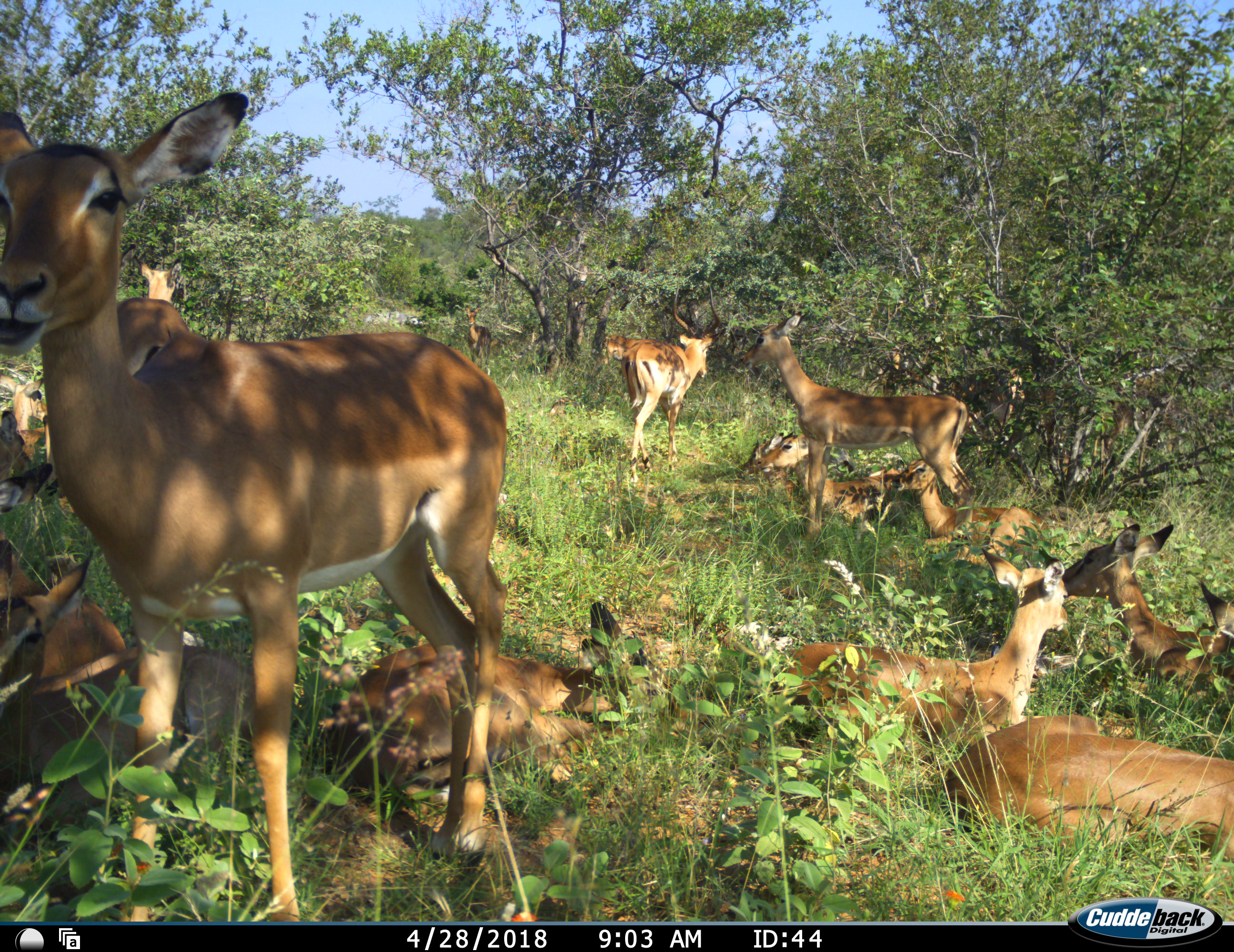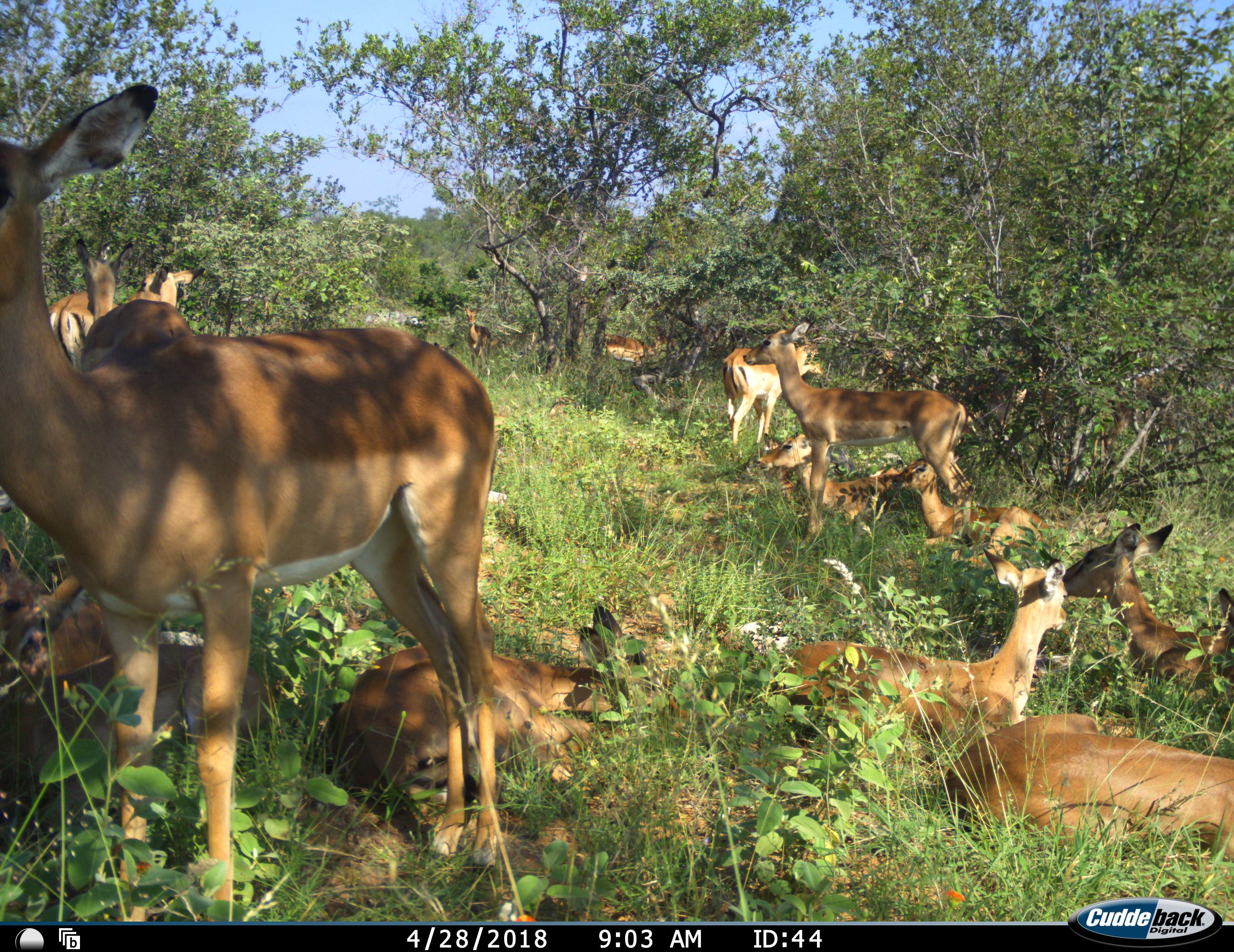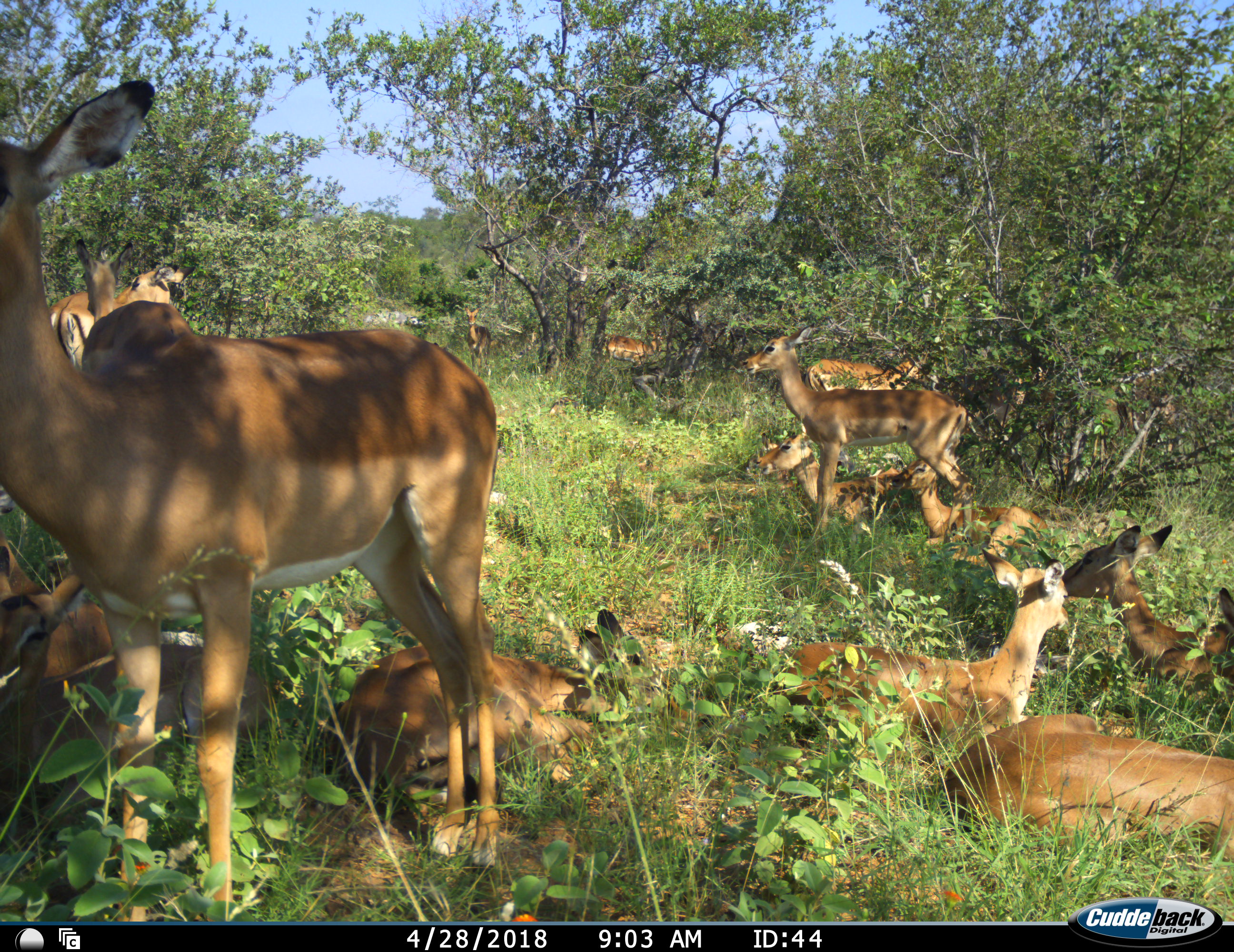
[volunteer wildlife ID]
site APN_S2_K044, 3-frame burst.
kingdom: Animalia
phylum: Chordata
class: Mammalia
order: Artiodactyla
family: Bovidae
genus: Aepyceros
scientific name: Aepyceros melampus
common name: impala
Impala (Aepyceros melampus), count 11-50. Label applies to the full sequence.